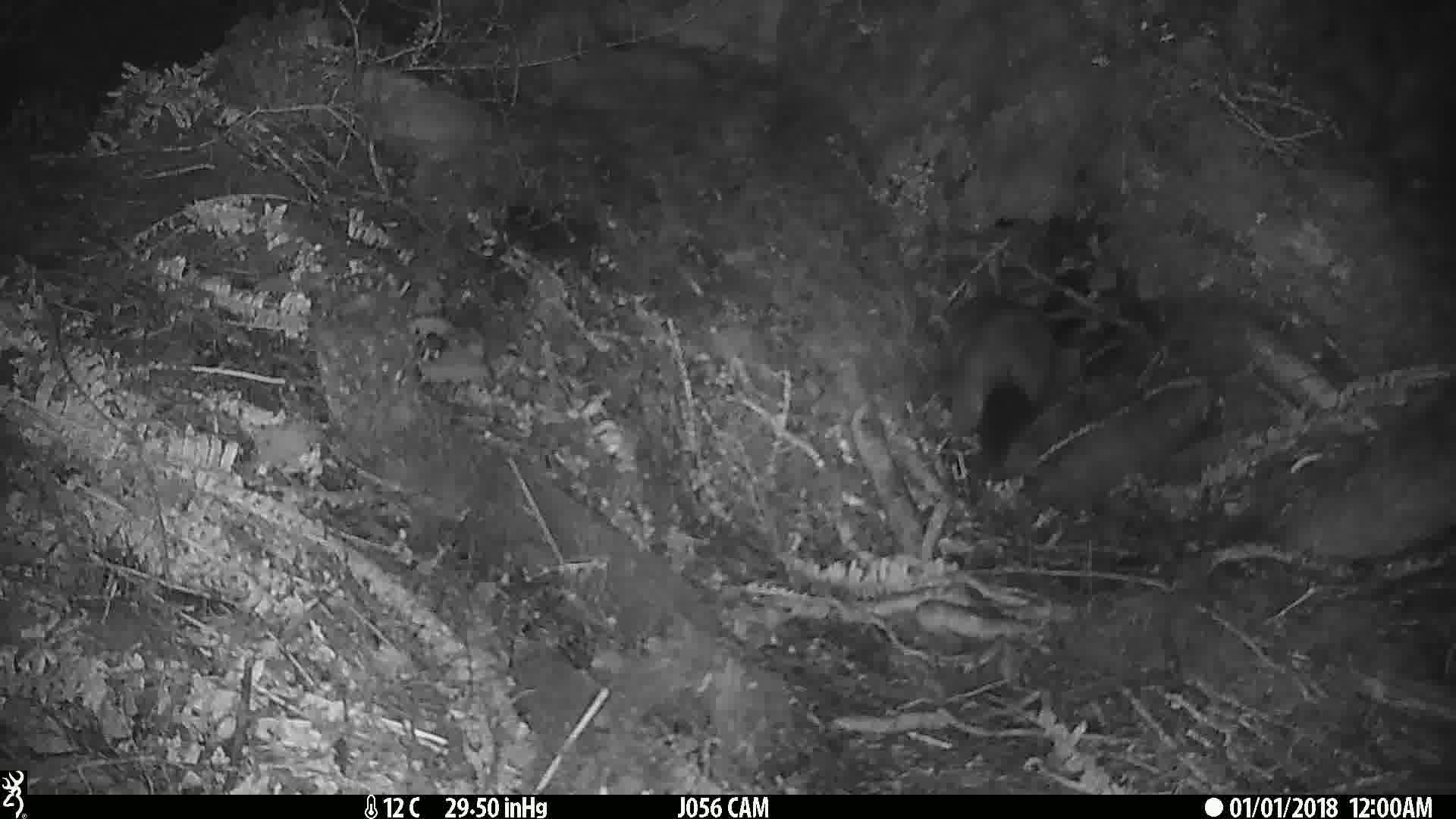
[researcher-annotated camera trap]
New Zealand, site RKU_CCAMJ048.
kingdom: Animalia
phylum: Chordata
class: Mammalia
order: Diprotodontia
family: Phalangeridae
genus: Trichosurus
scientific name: Trichosurus vulpecula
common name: common brushtail possum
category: possum